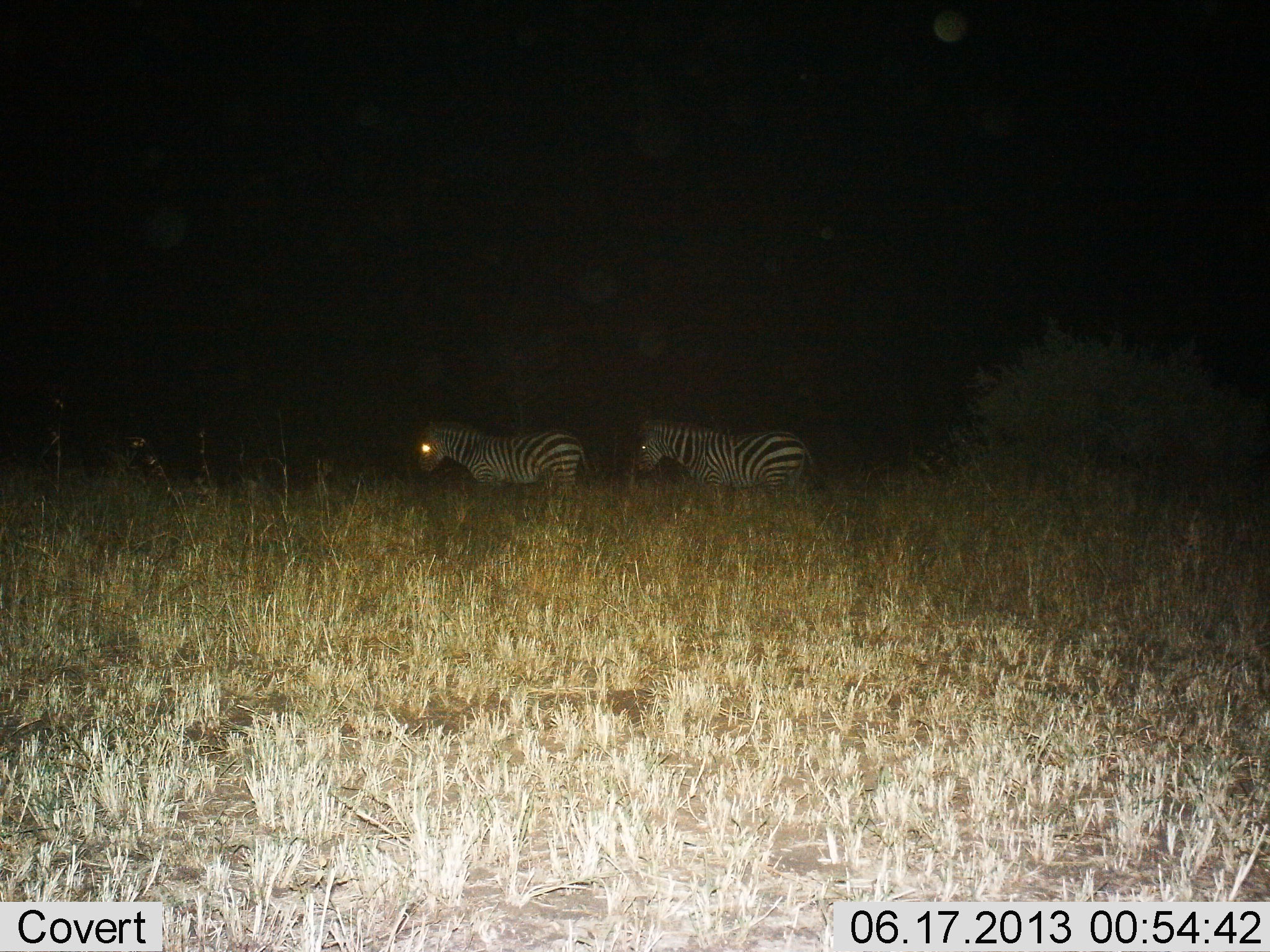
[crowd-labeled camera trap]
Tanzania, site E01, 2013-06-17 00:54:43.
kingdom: Animalia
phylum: Chordata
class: Mammalia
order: Perissodactyla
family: Equidae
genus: Equus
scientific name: Equus quagga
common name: plains zebra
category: zebra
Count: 2.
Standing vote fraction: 60%.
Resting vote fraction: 0%.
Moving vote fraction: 40%.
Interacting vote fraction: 0%.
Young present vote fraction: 0%.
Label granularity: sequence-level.